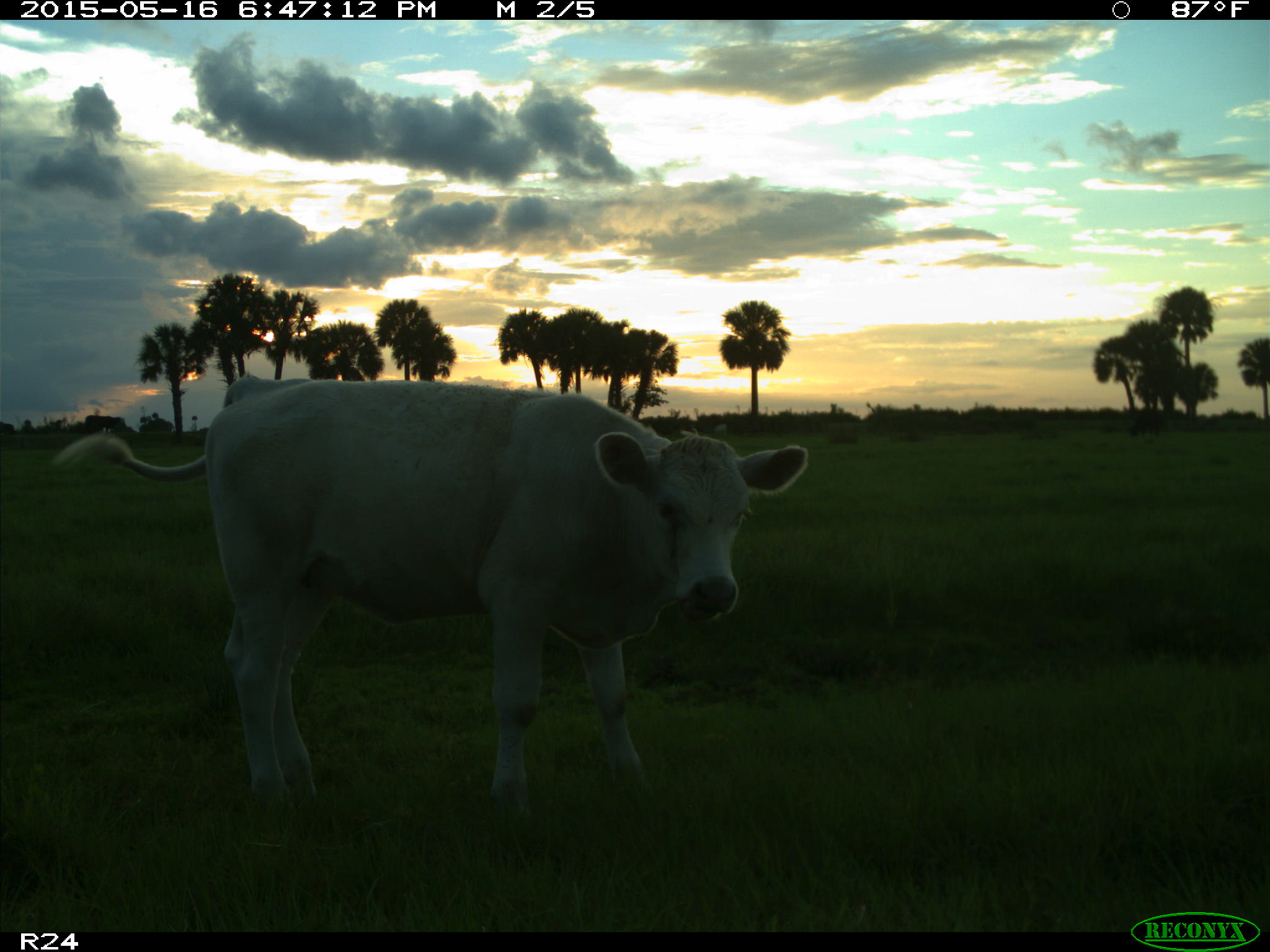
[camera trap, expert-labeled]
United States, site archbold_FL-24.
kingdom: Animalia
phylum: Chordata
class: Mammalia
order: Artiodactyla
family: Bovidae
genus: Bos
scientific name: Bos taurus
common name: domestic cow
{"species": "Bos taurus (domestic cow)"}